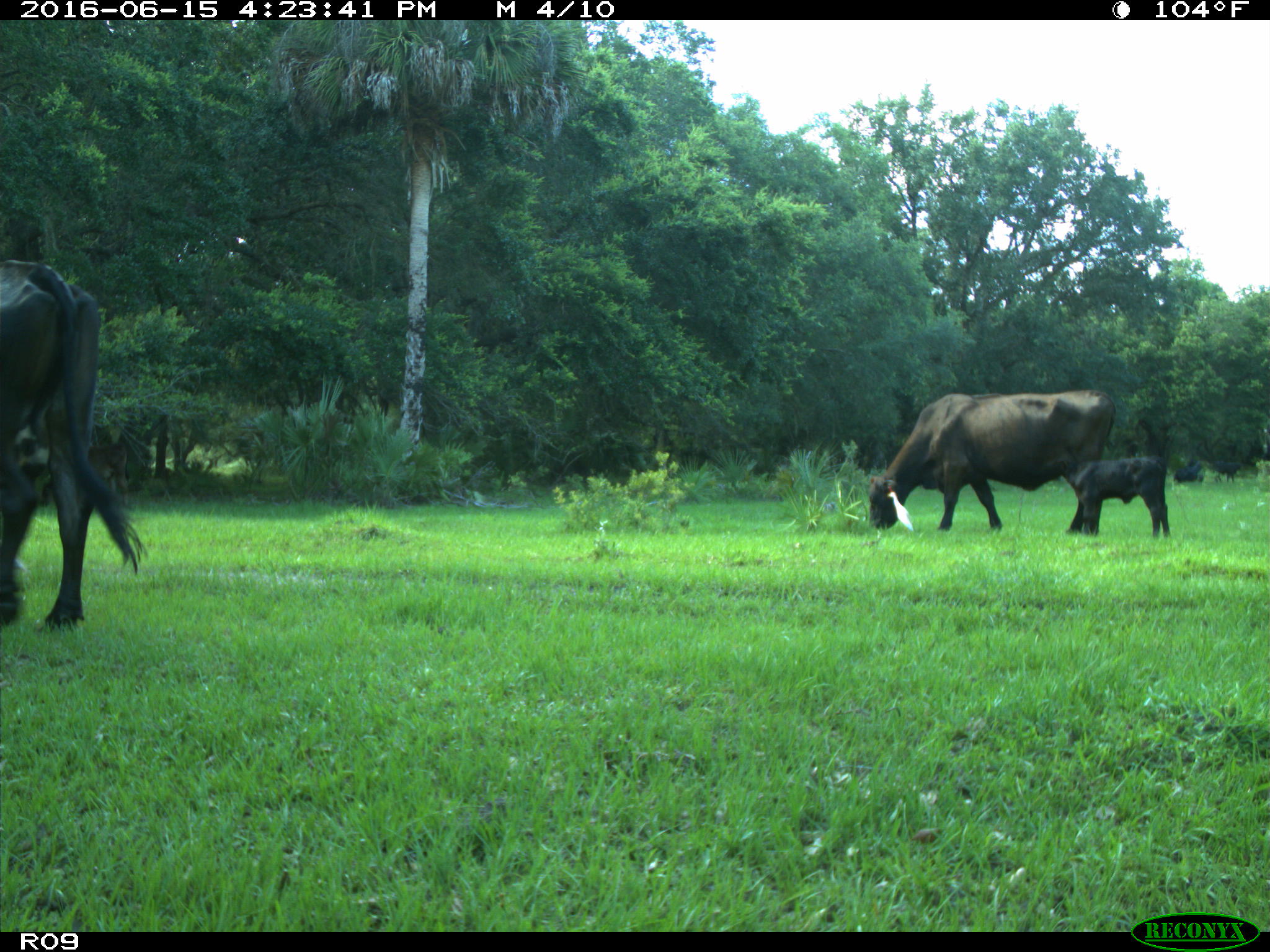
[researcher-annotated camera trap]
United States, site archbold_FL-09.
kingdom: Animalia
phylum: Chordata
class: Mammalia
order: Artiodactyla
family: Bovidae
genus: Bos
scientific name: Bos taurus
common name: domestic cow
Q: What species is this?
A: Bos taurus (domestic cow).